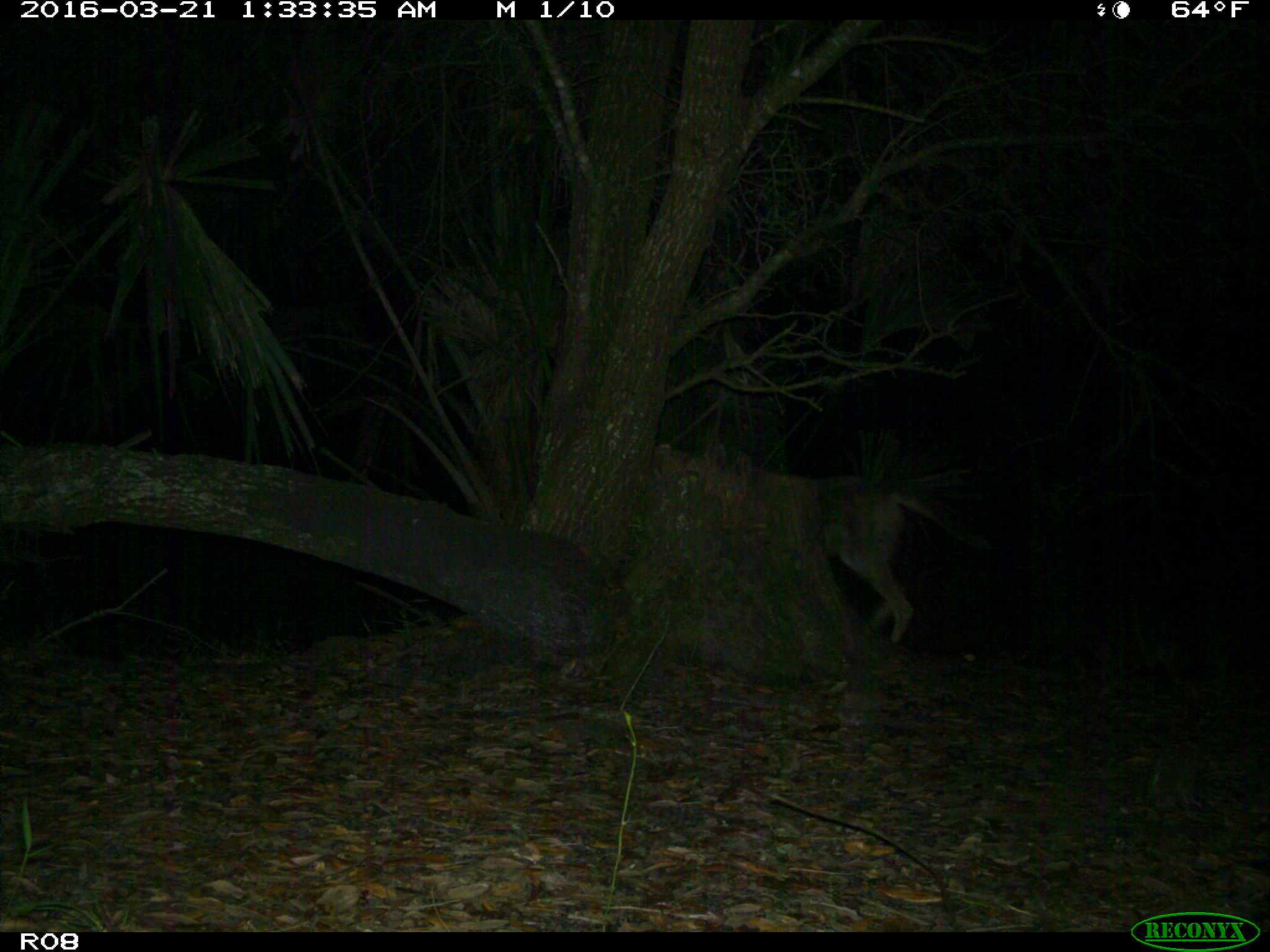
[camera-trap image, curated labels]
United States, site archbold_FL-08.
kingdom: Animalia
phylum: Chordata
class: Mammalia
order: Carnivora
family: Canidae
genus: Canis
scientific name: Canis latrans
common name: coyote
Canis latrans (coyote).